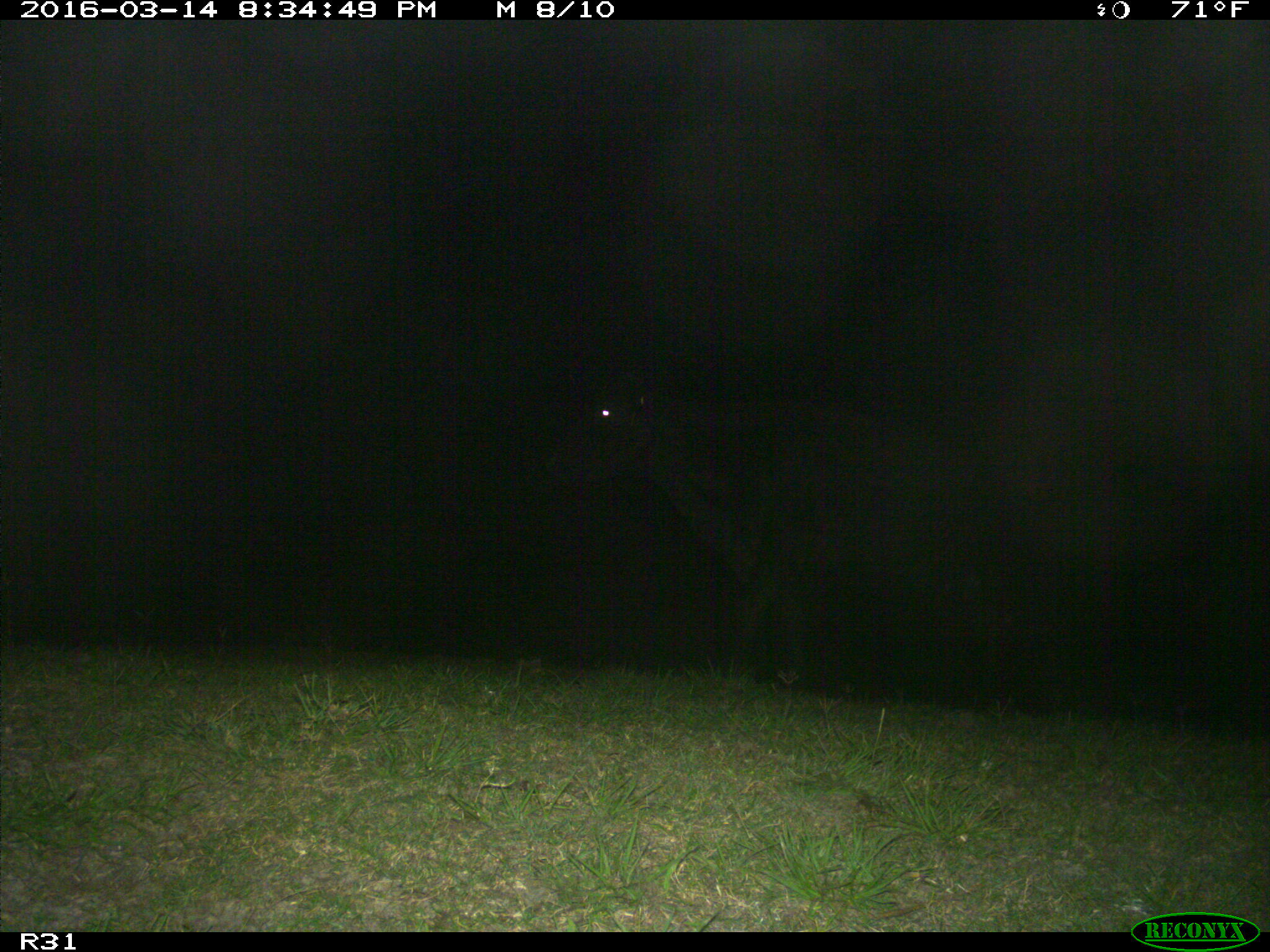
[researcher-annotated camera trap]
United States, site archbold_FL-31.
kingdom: Animalia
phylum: Chordata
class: Mammalia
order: Artiodactyla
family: Bovidae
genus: Bos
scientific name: Bos taurus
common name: domestic cow